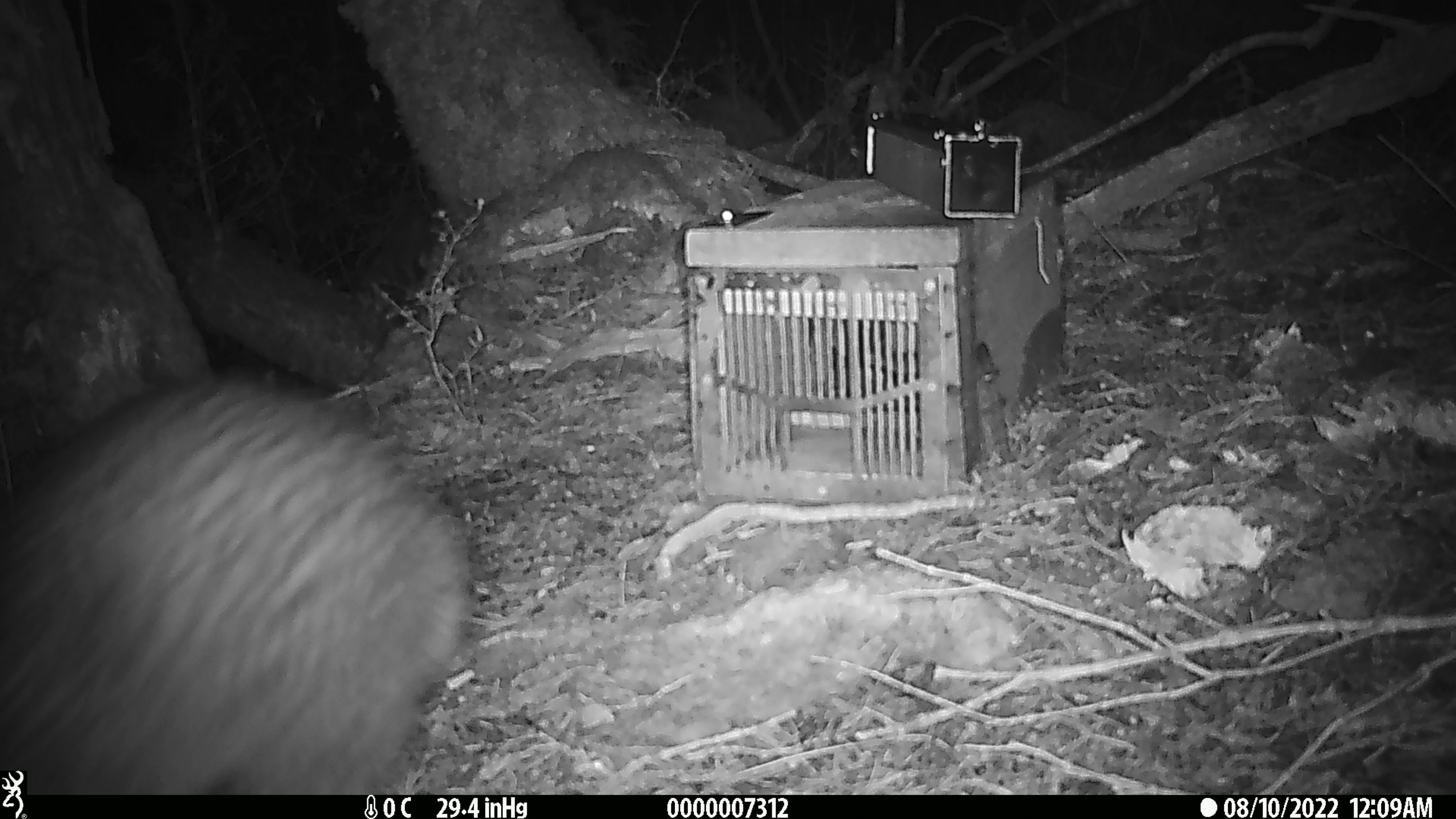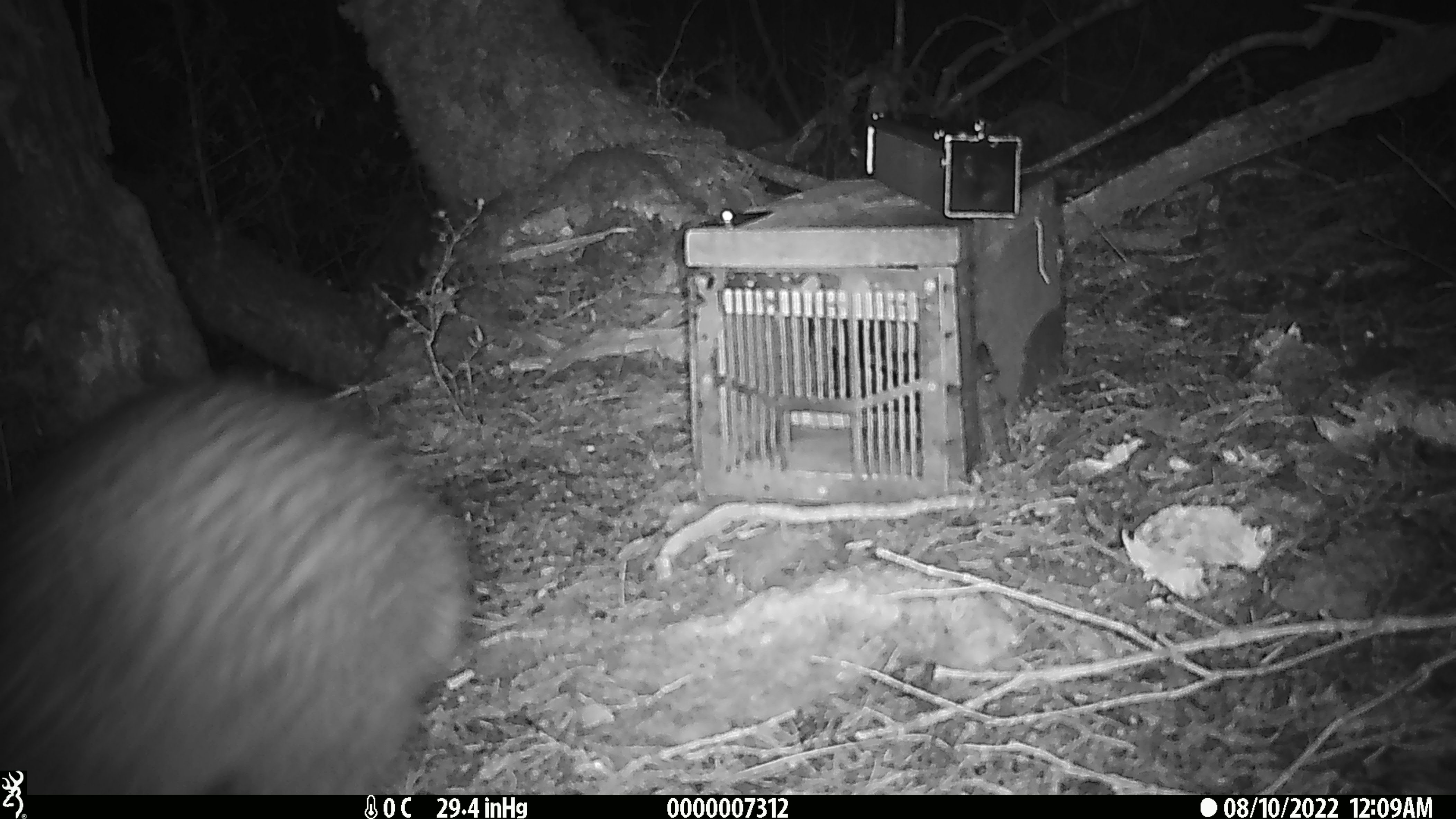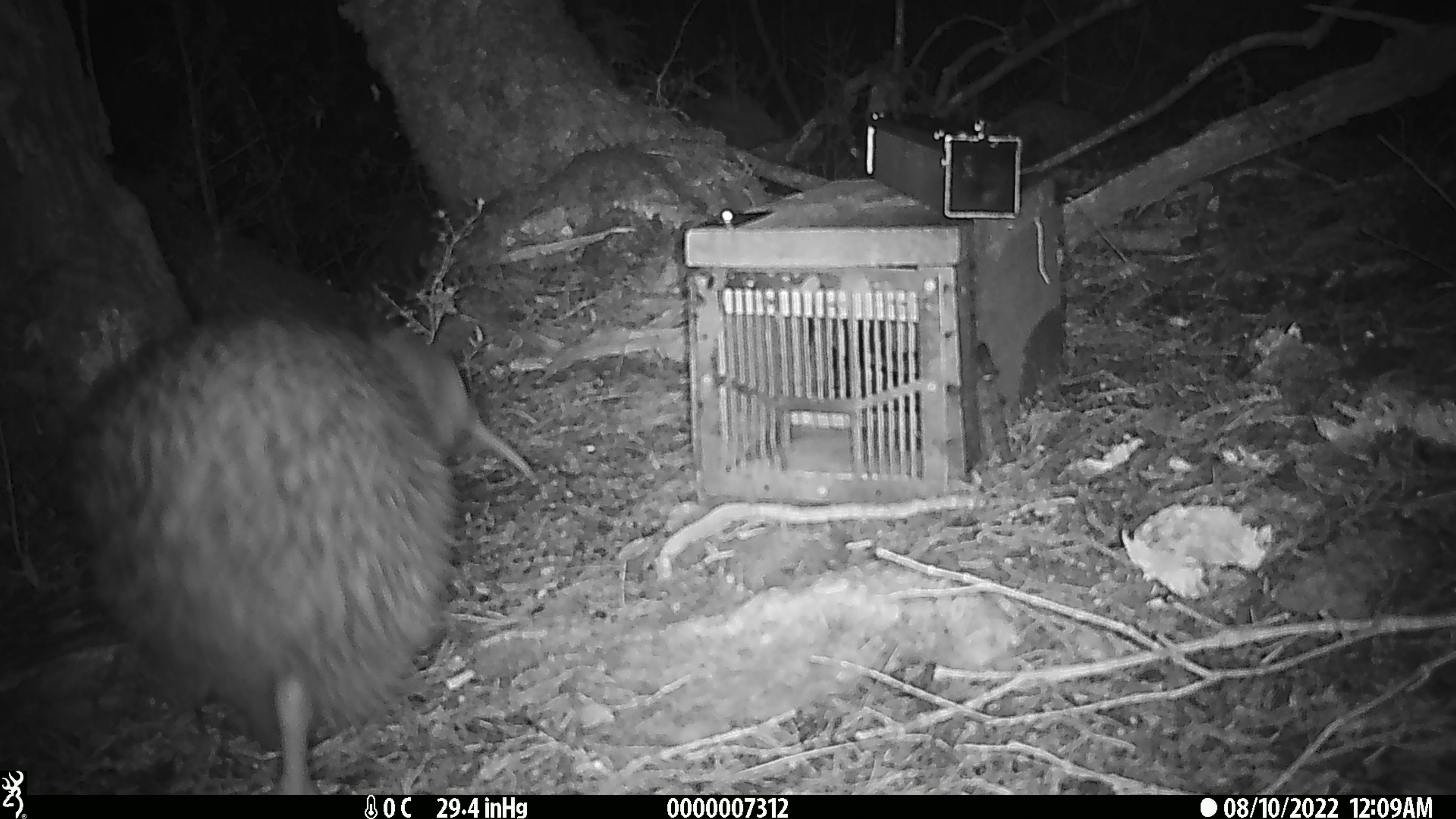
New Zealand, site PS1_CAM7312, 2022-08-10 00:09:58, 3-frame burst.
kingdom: Animalia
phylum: Chordata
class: Aves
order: Apterygiformes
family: Apterygidae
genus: Apteryx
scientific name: Apteryx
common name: kiwi